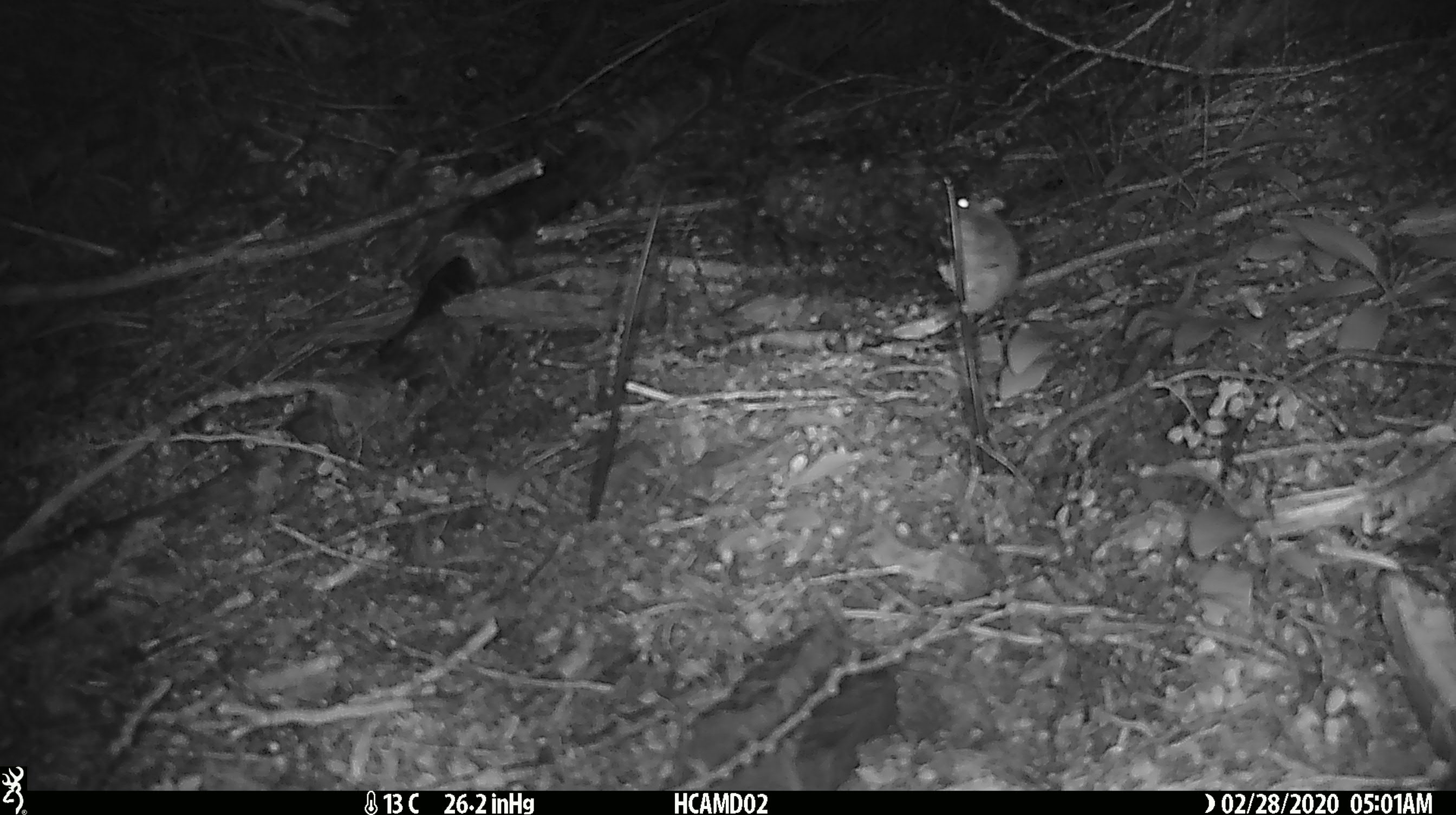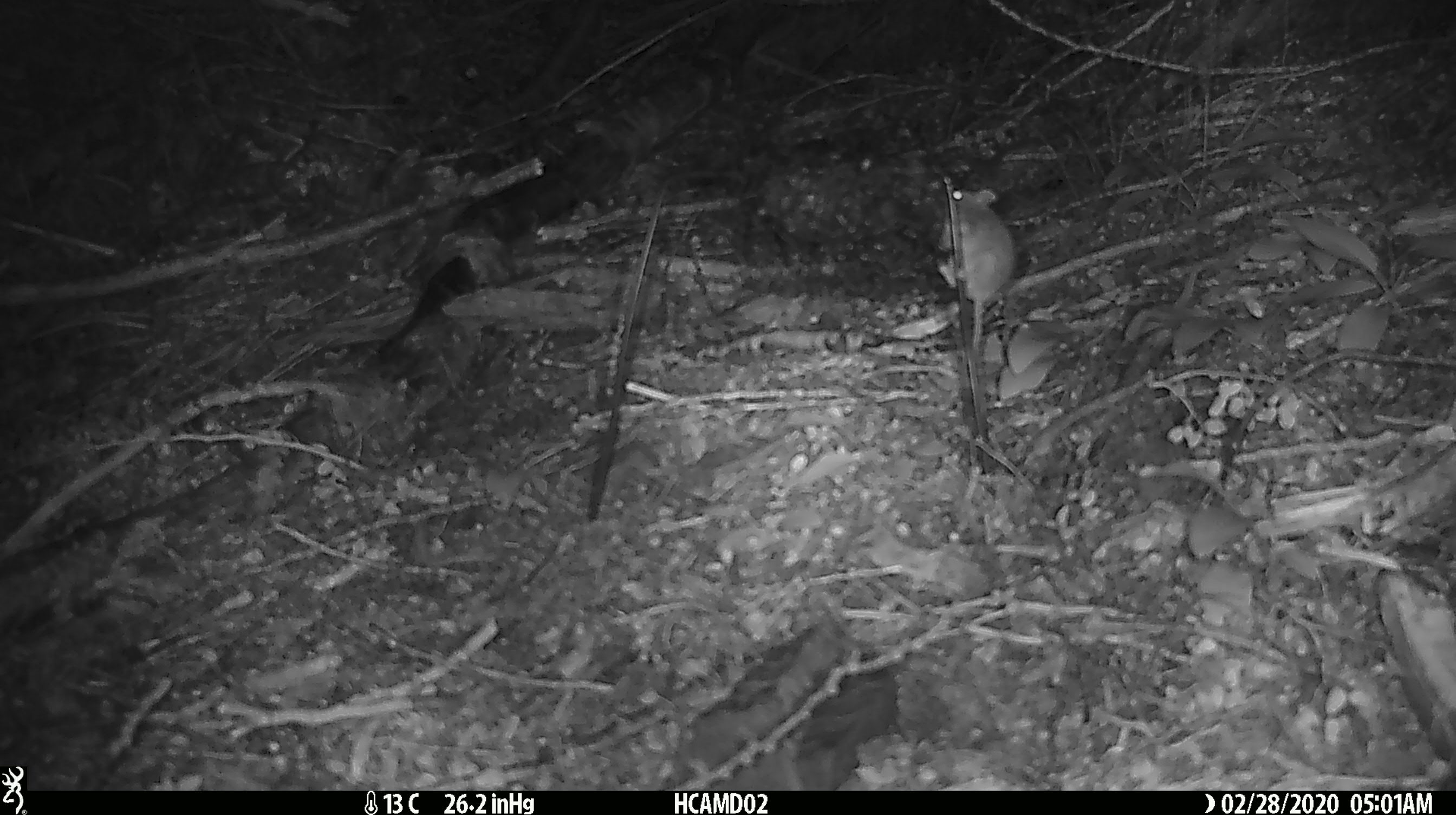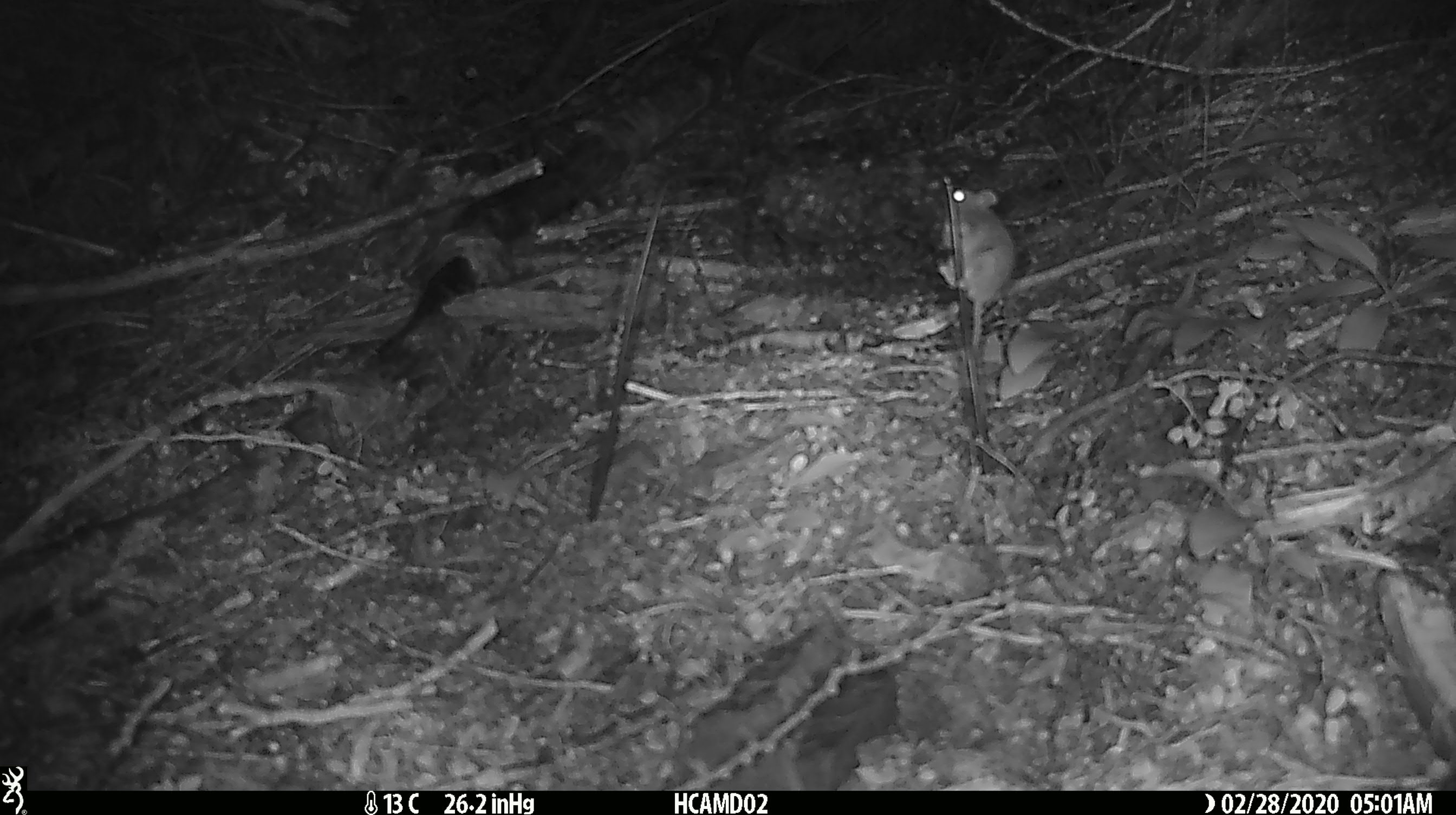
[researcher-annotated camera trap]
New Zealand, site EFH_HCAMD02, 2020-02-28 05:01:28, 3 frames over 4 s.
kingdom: Animalia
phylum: Chordata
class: Mammalia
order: Rodentia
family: Muridae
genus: Mus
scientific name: Mus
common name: mouse